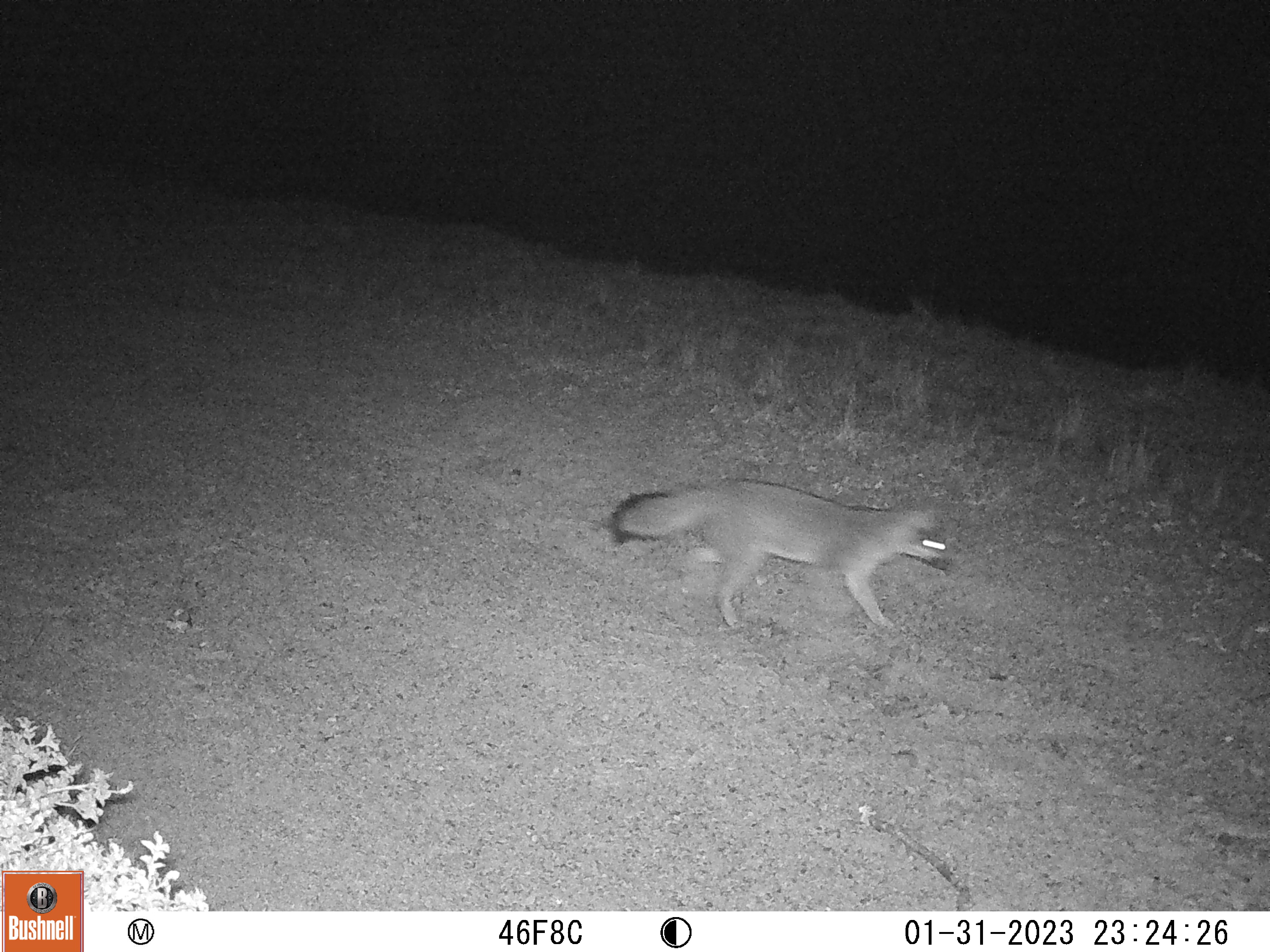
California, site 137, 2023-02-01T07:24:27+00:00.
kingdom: Animalia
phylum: Chordata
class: Mammalia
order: Carnivora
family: Canidae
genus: Urocyon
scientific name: Urocyon cinereoargenteus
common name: gray fox